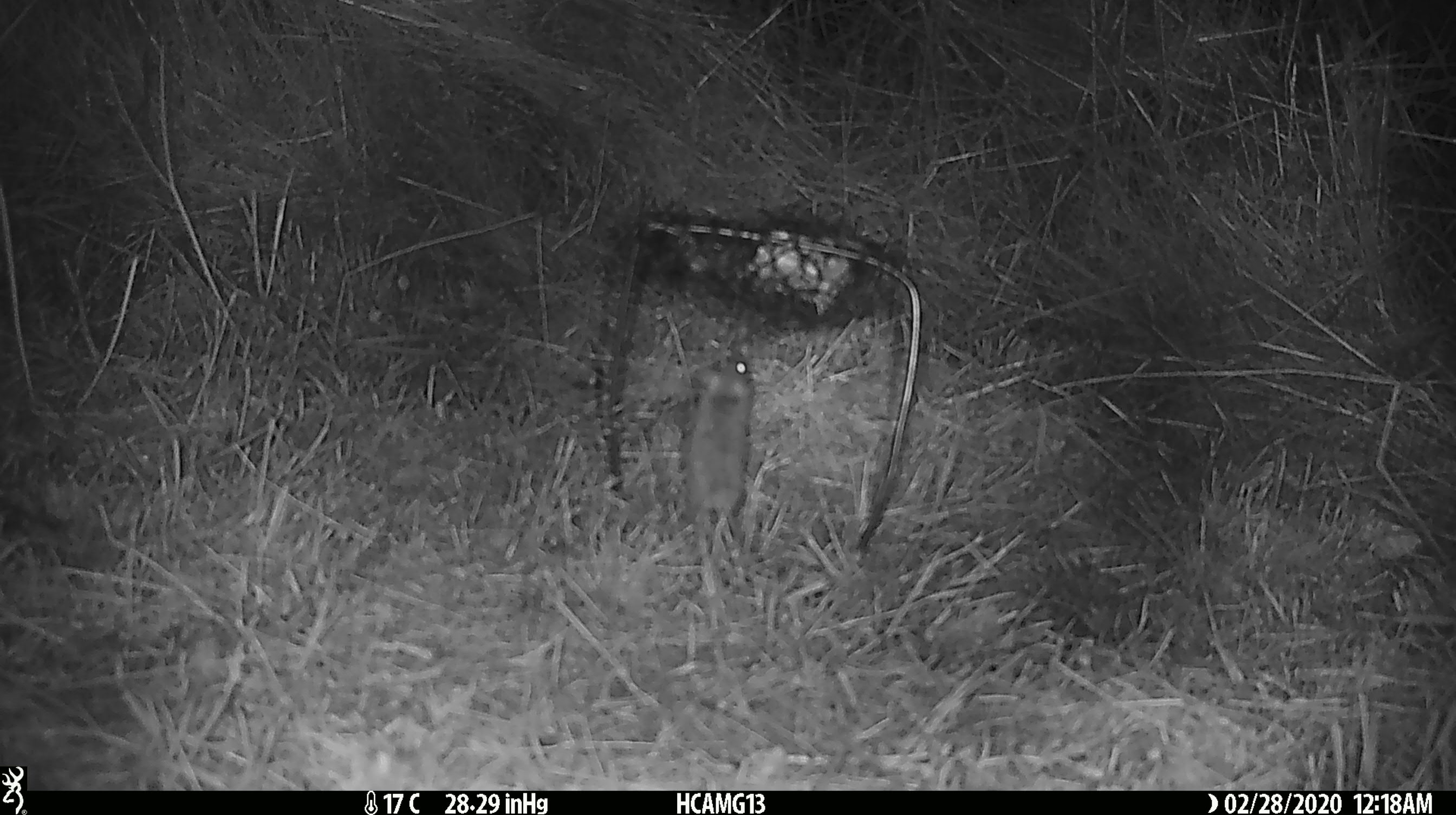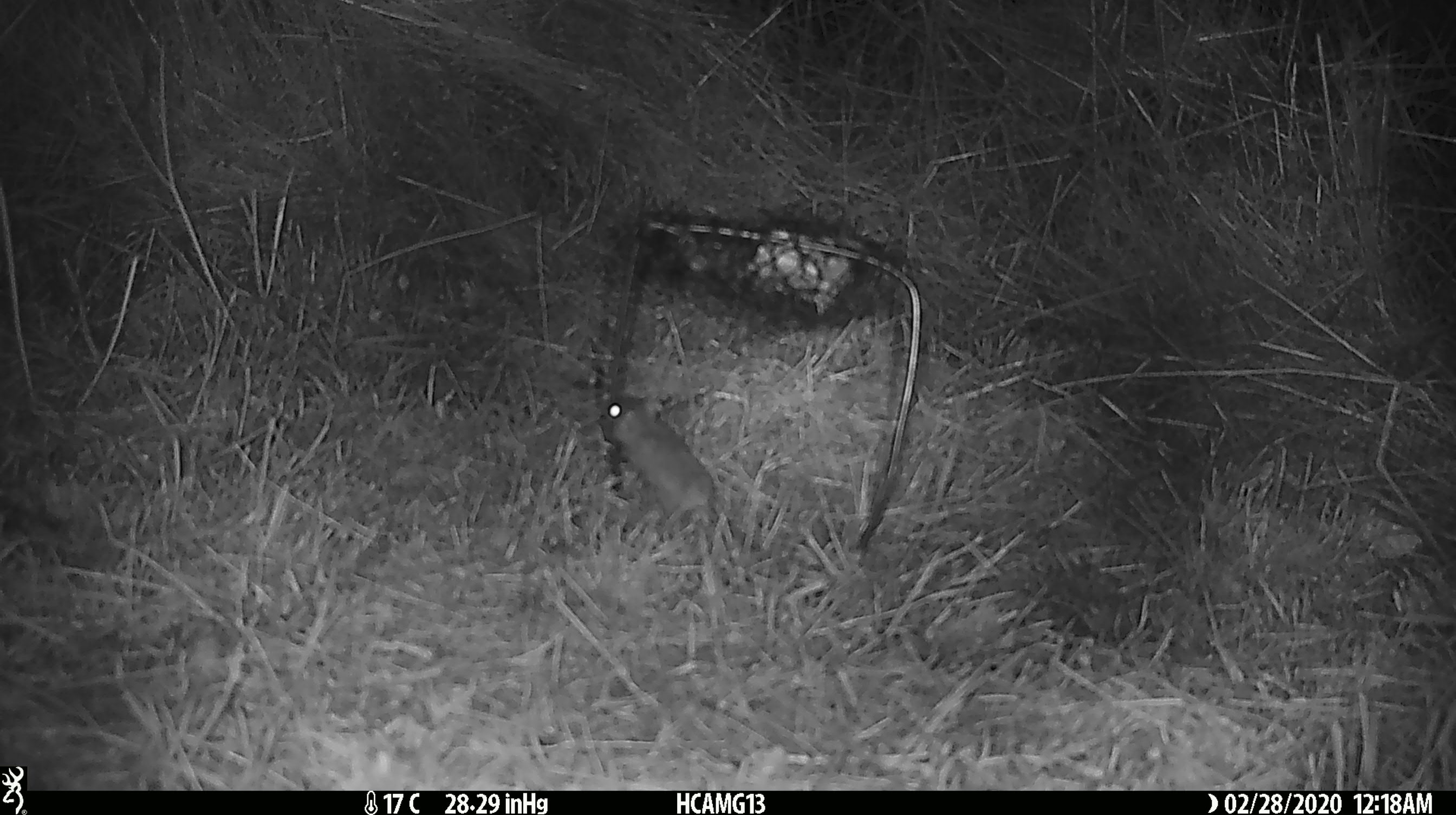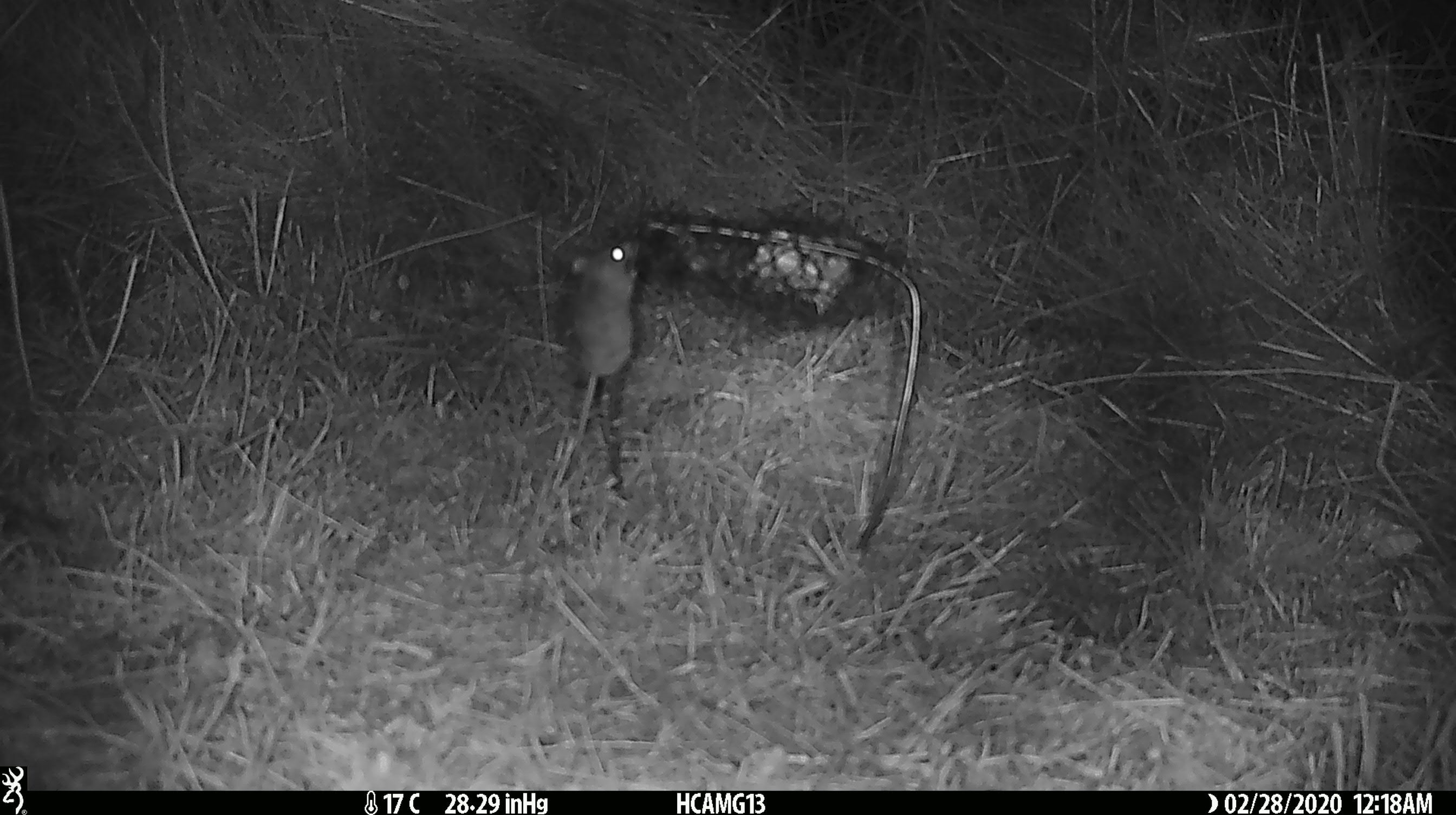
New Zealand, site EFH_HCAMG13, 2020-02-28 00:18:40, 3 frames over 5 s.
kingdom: Animalia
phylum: Chordata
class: Mammalia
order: Rodentia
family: Muridae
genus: Mus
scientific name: Mus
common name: mouse